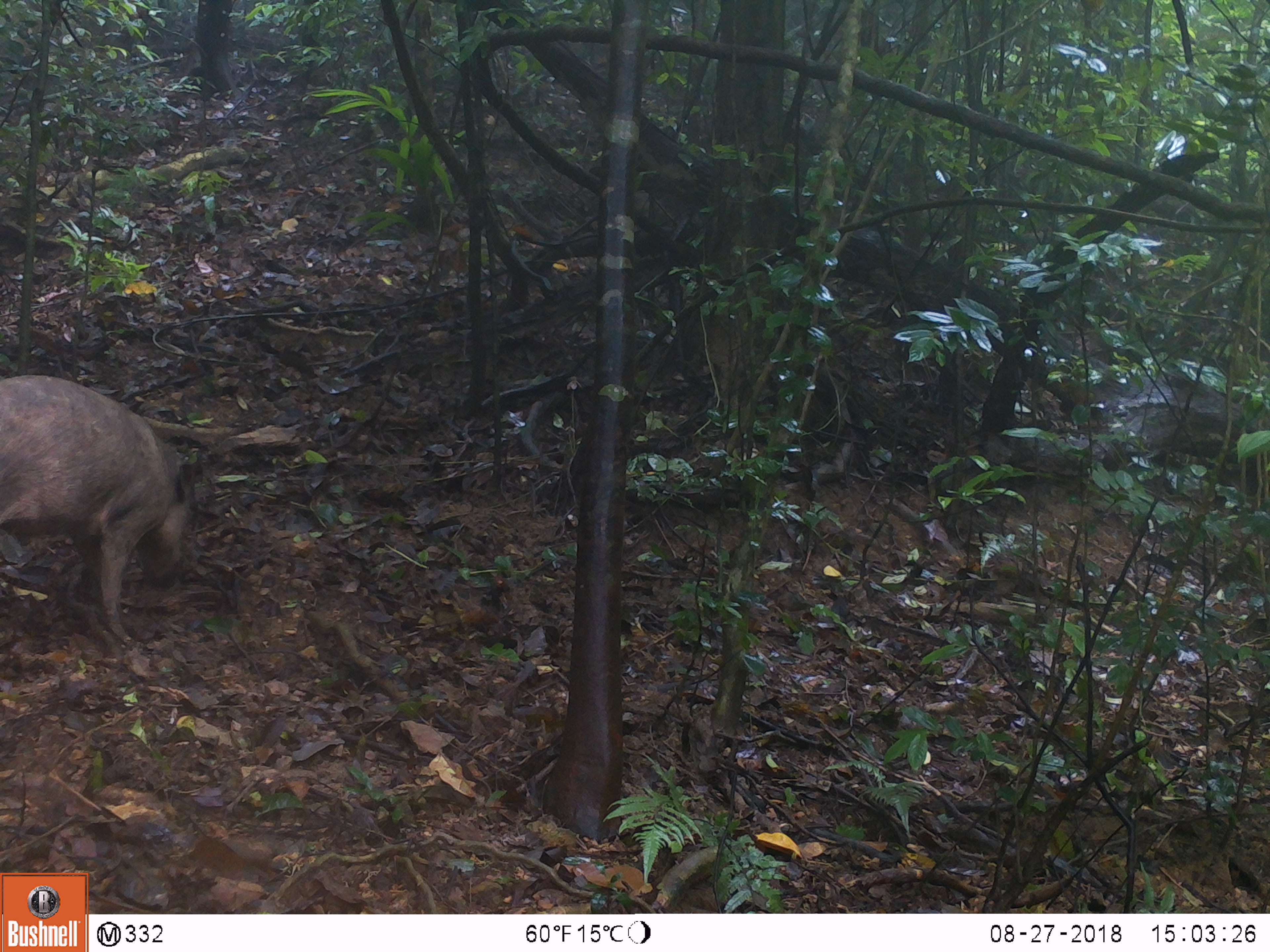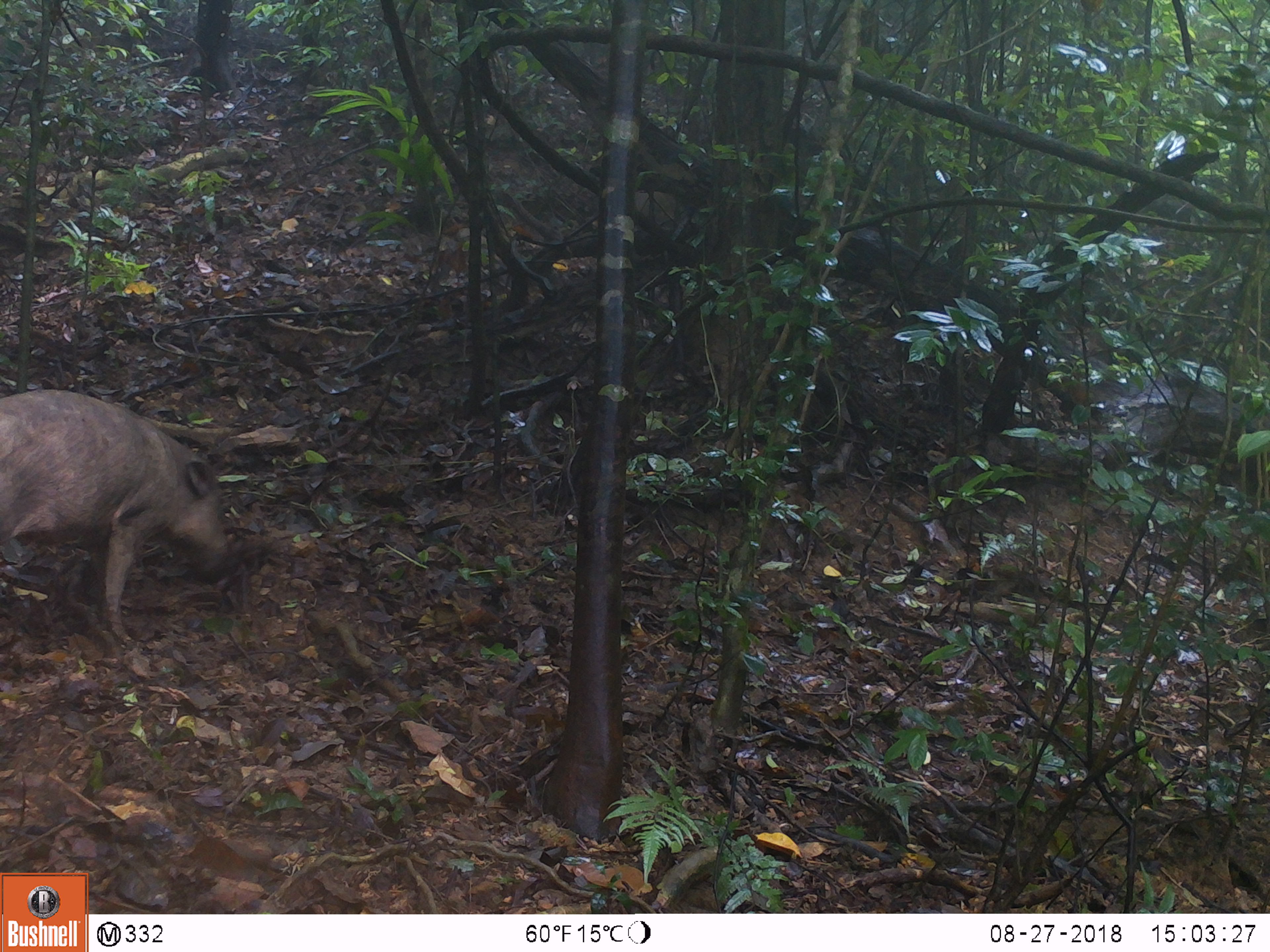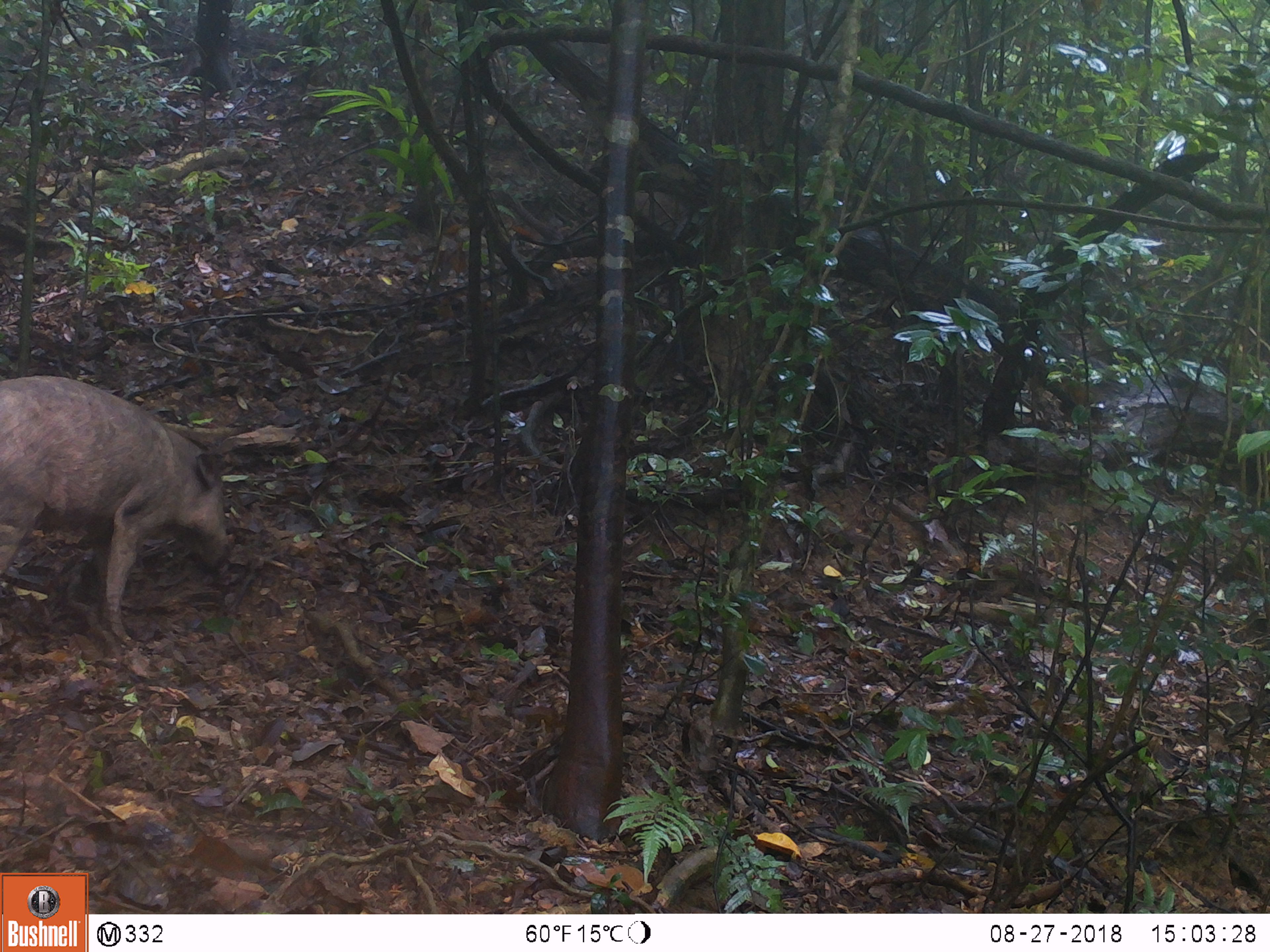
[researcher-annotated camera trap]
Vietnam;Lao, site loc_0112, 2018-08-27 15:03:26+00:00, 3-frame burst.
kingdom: Animalia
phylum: Chordata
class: Mammalia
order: Artiodactyla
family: Suidae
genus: Sus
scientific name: Sus scrofa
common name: eurasian wild pig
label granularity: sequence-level